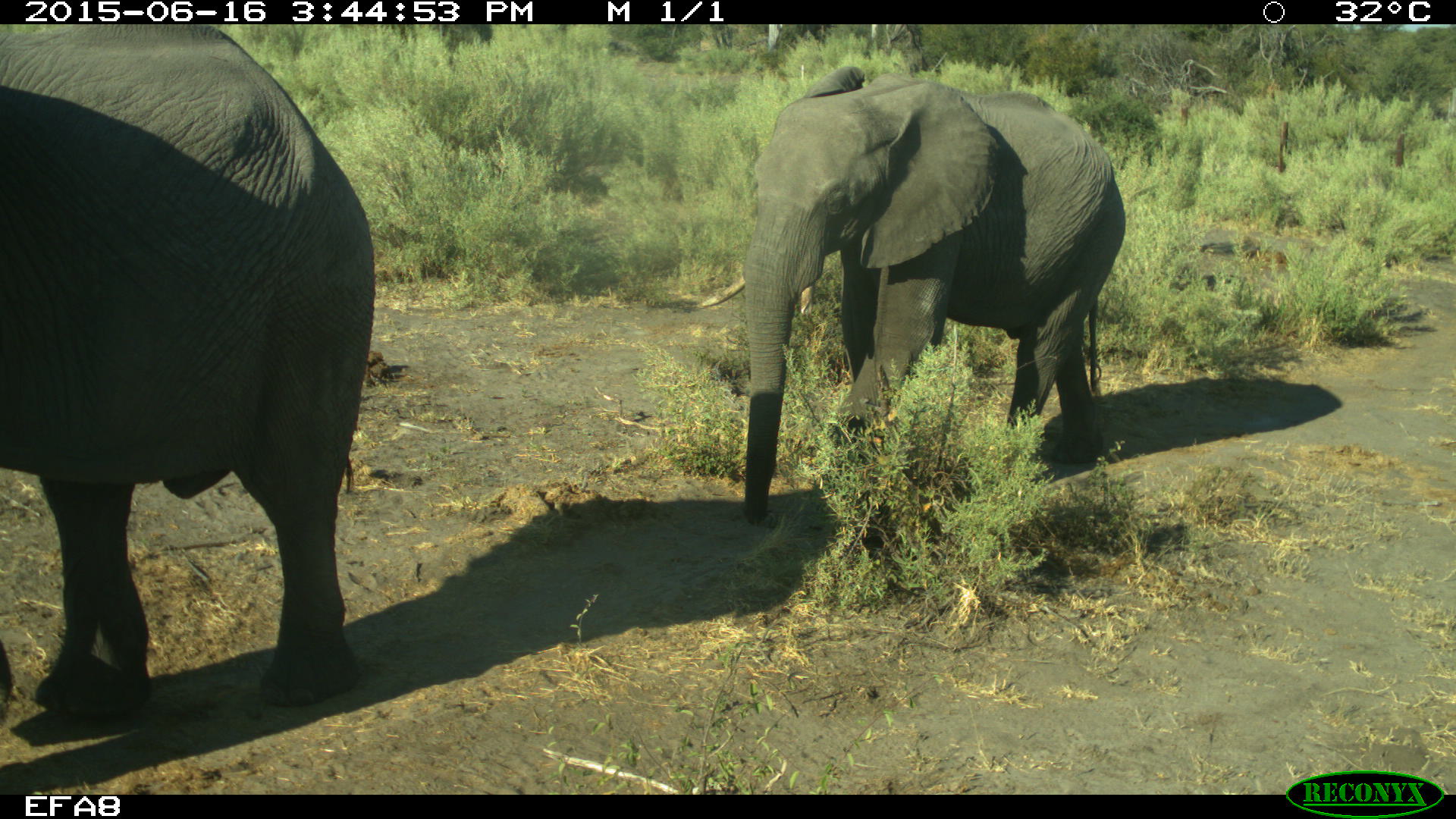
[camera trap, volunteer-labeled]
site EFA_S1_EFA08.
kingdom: Animalia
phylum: Chordata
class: Mammalia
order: Proboscidea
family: Elephantidae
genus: Loxodonta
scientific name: Loxodonta africana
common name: african bush elephant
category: elephant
Elephant (african bush elephant) (Loxodonta africana), count 2. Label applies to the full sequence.